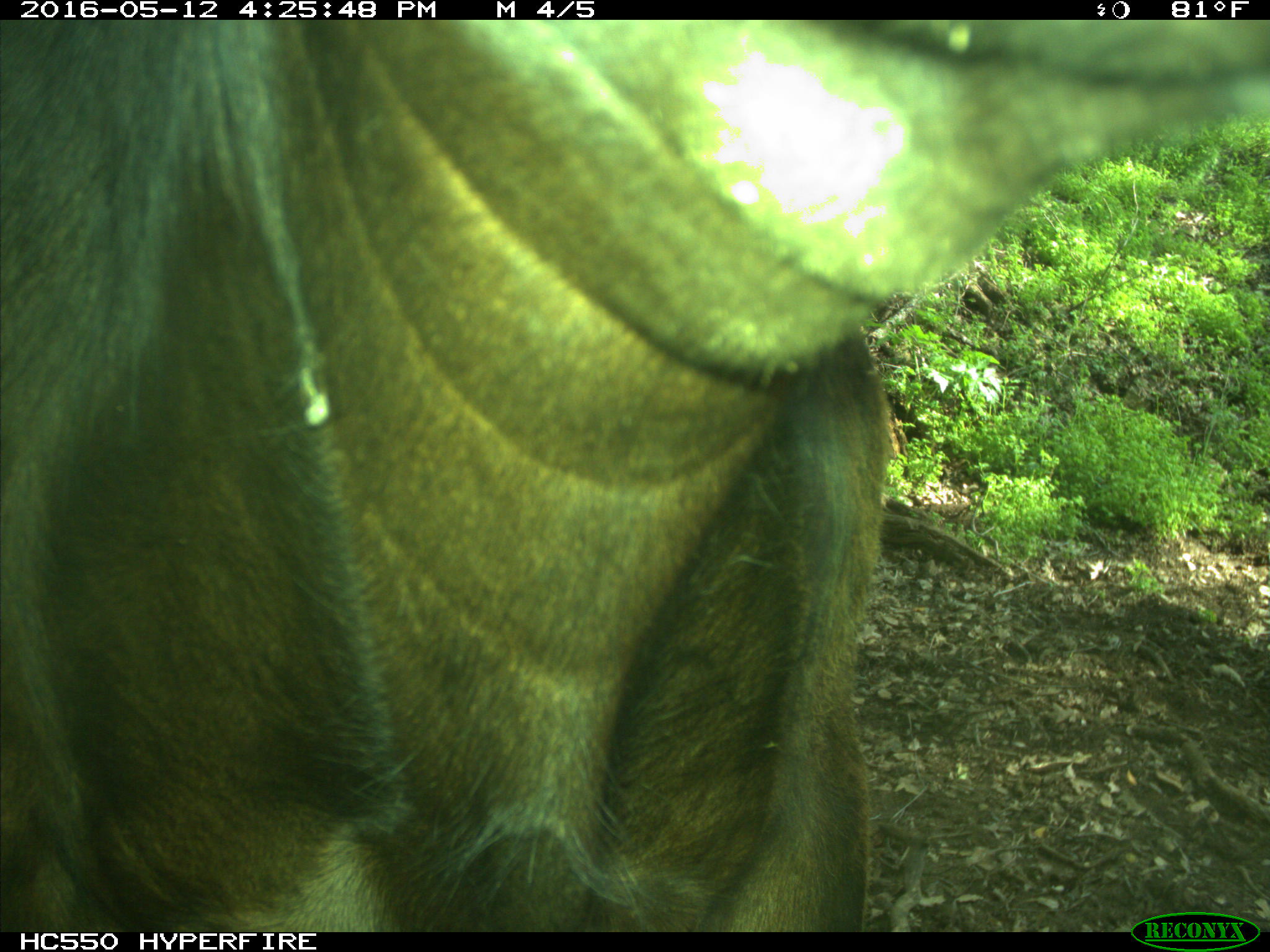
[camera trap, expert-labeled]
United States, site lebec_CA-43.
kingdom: Animalia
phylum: Chordata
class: Mammalia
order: Artiodactyla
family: Bovidae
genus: Bos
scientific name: Bos taurus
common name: domestic cow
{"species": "Bos taurus (domestic cow)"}